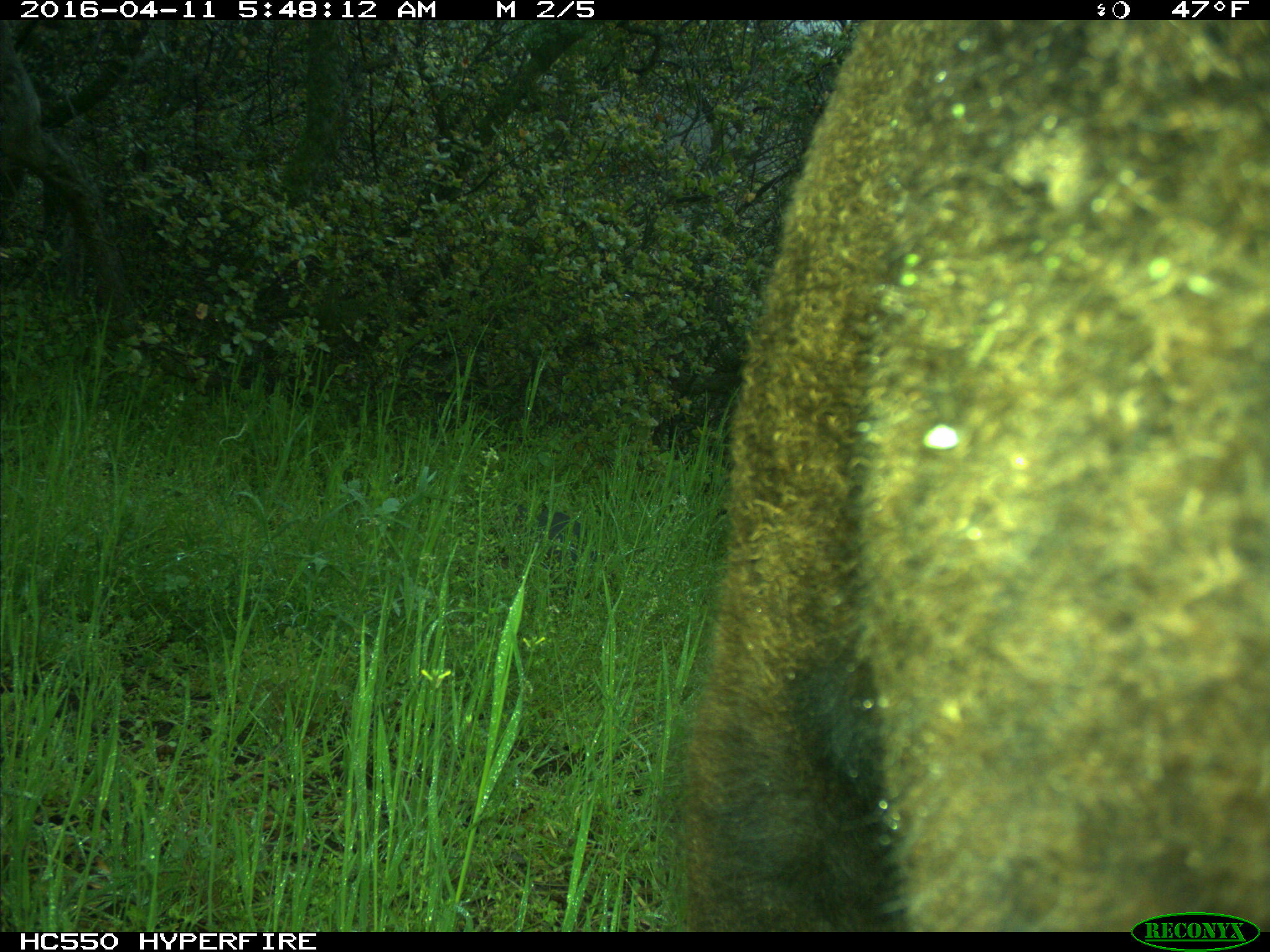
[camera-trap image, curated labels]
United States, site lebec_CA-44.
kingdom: Animalia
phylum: Chordata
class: Mammalia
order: Artiodactyla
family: Bovidae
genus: Bos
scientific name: Bos taurus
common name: domestic cow